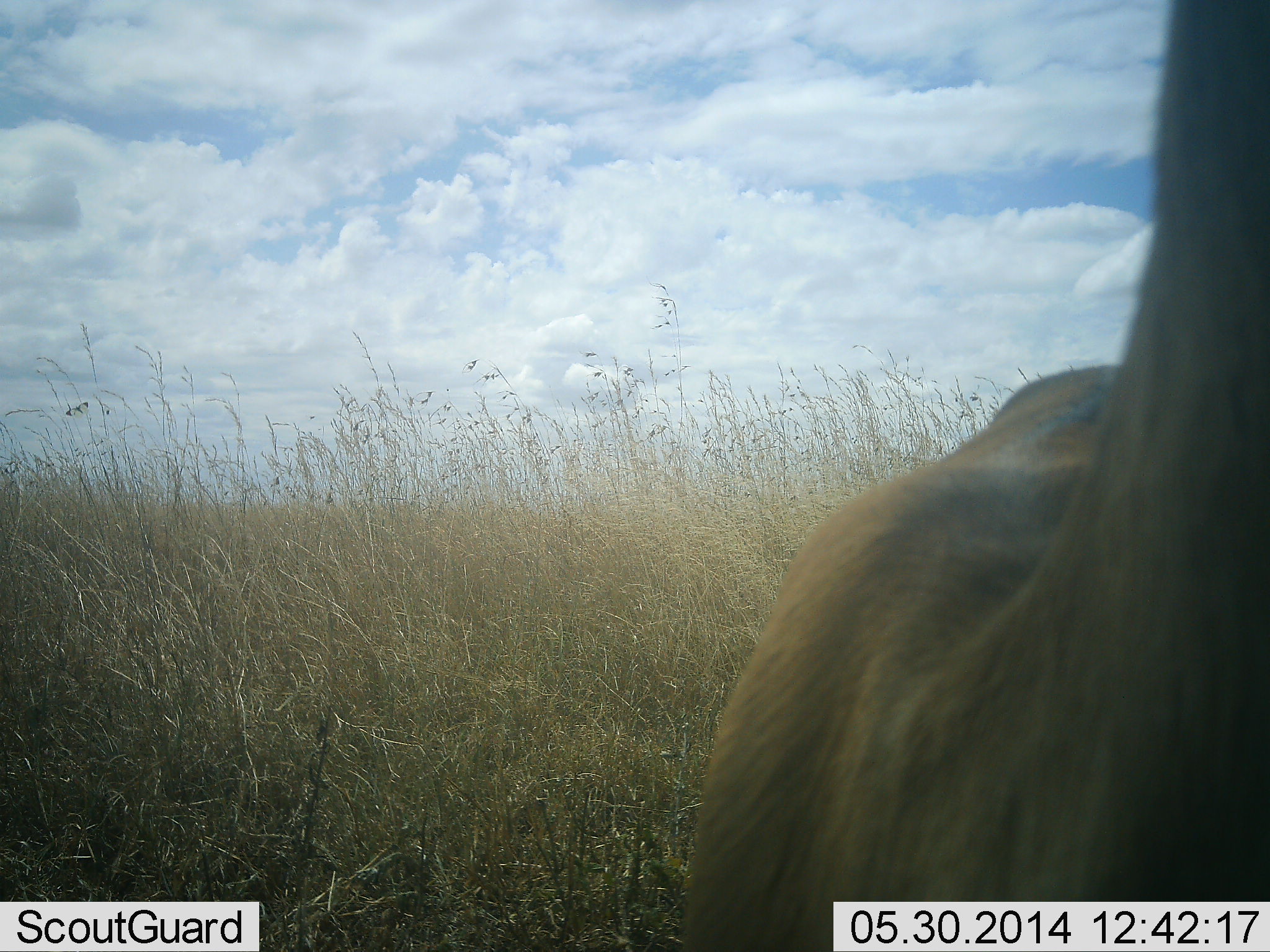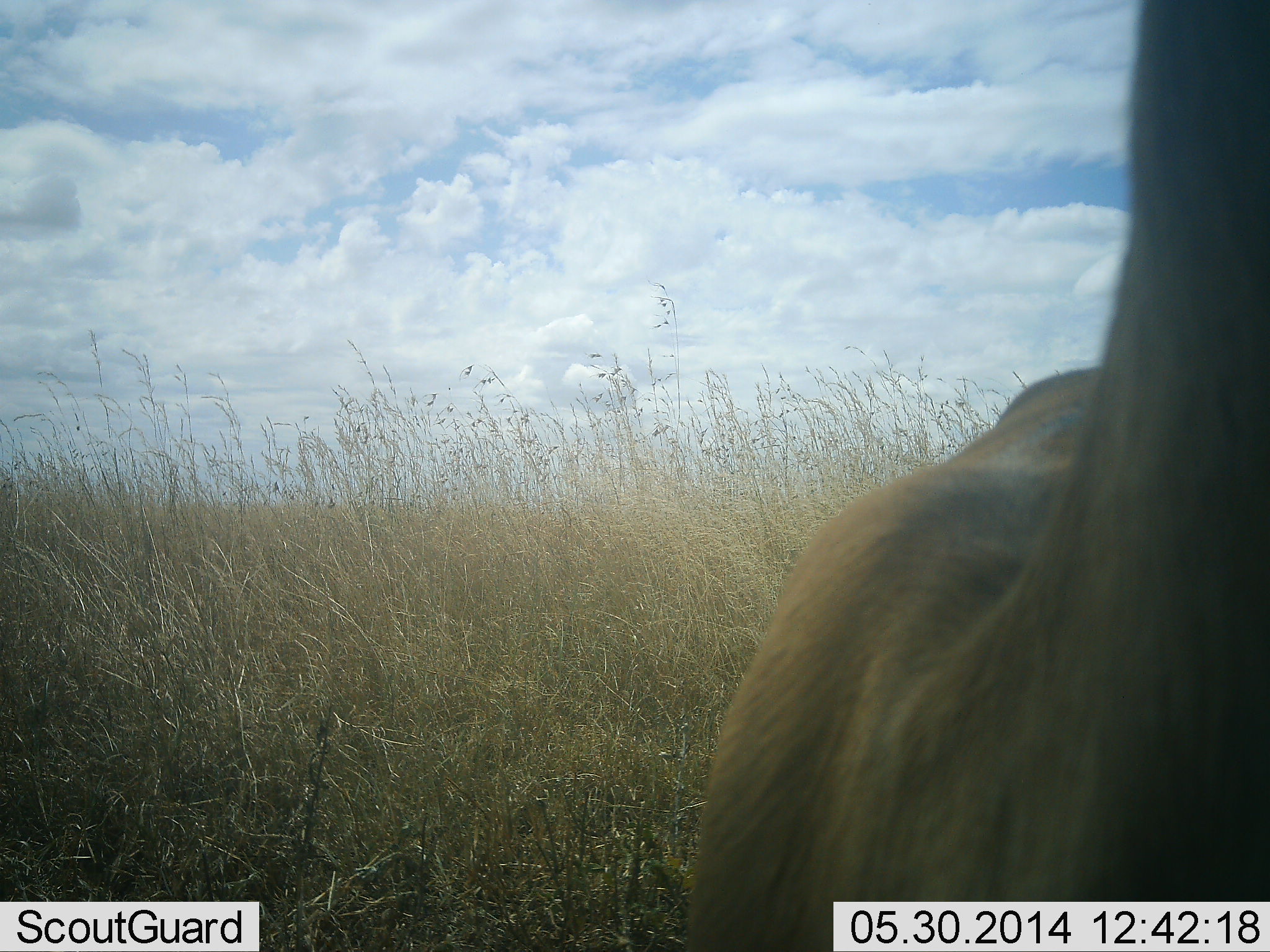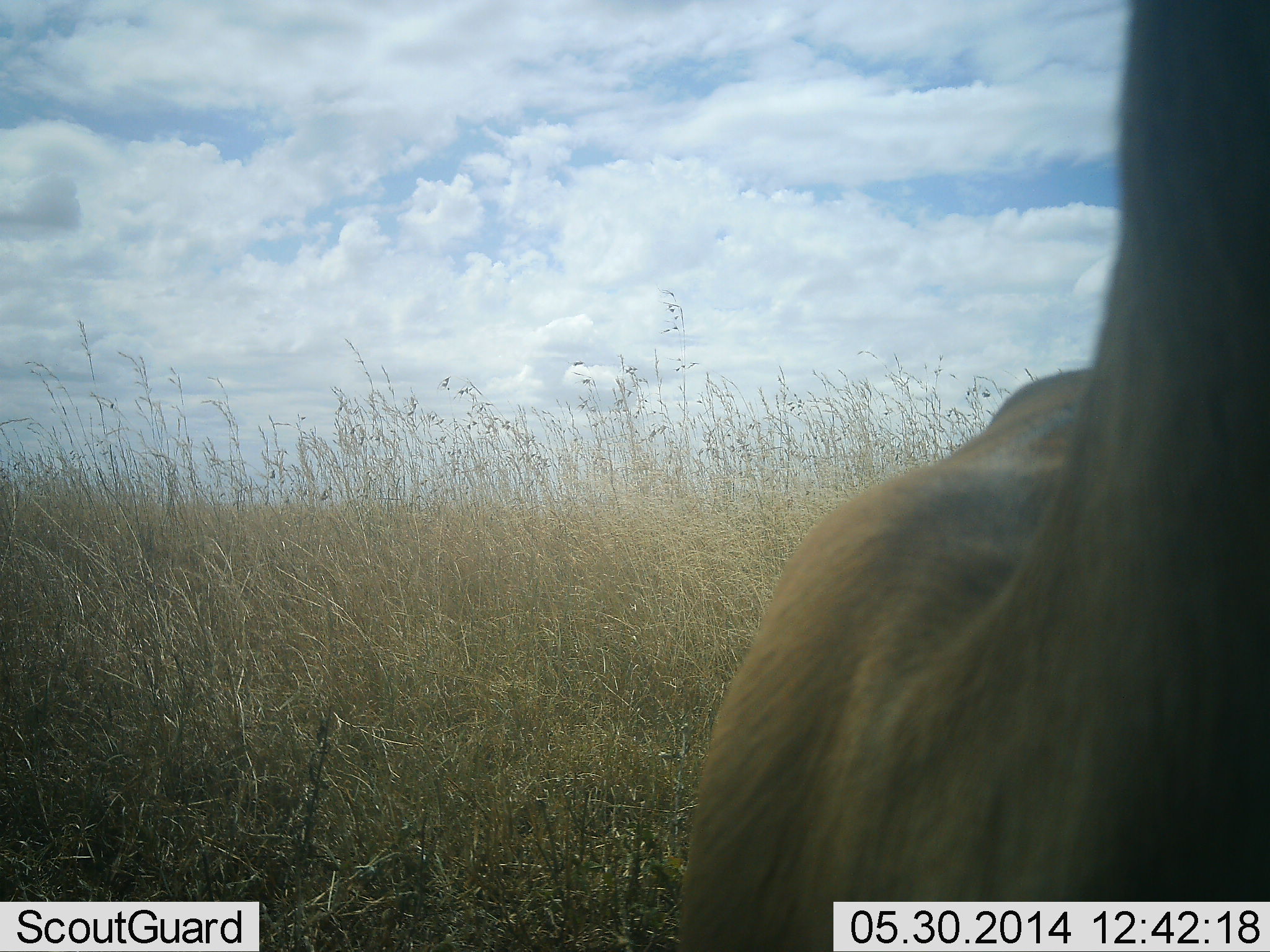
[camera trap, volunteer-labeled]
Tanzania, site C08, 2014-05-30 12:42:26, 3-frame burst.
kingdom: Animalia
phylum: Chordata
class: Mammalia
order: Artiodactyla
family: Bovidae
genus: Nanger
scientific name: Nanger granti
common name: grant's gazelle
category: gazellegrants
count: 1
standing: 100%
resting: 0%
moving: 0%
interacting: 0%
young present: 0%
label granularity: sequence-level